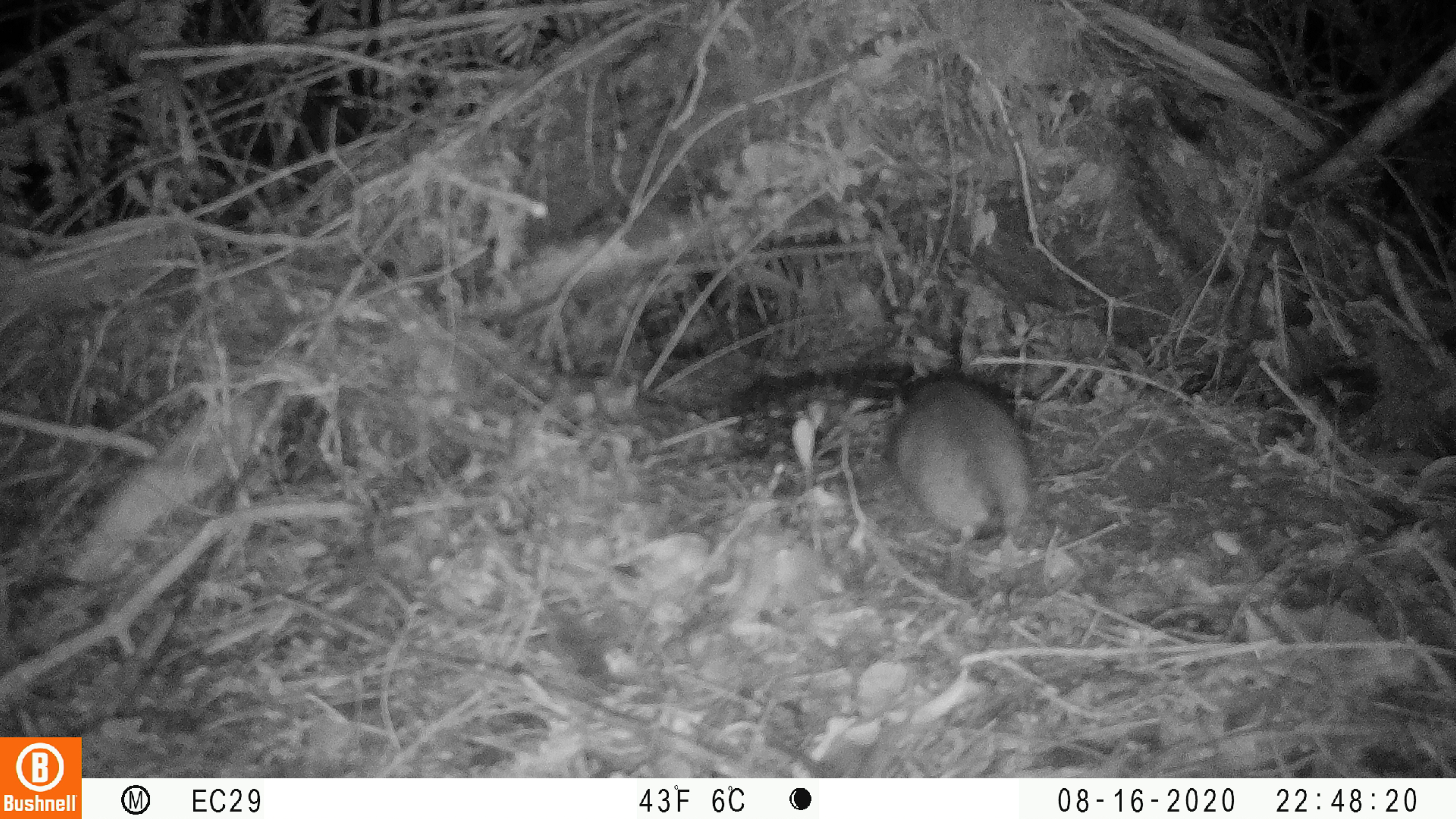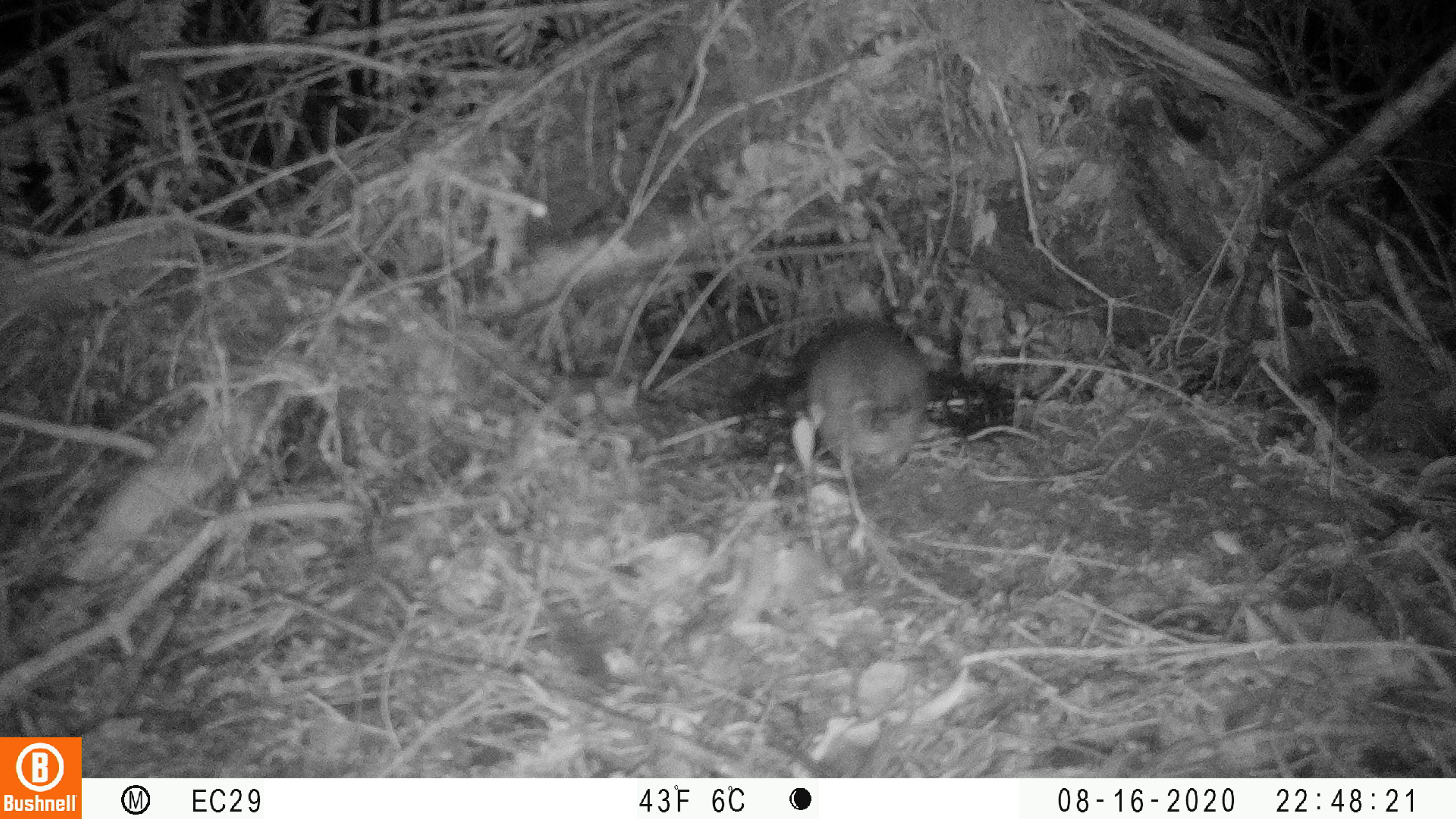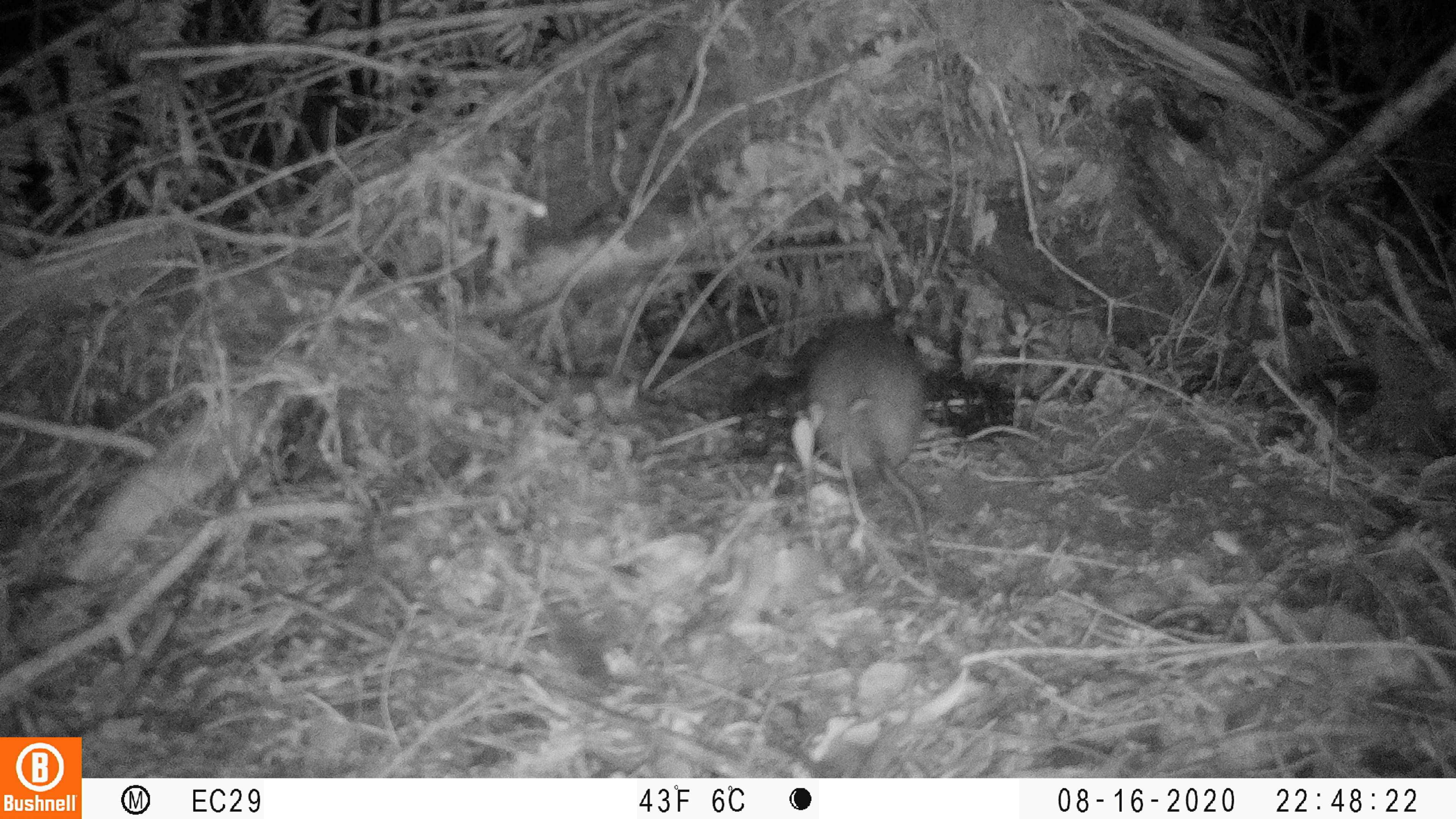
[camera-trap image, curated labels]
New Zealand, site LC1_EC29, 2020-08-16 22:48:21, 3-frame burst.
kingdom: Animalia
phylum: Chordata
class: Mammalia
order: Rodentia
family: Muridae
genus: Rattus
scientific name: Rattus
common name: rat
Rat (Rattus).